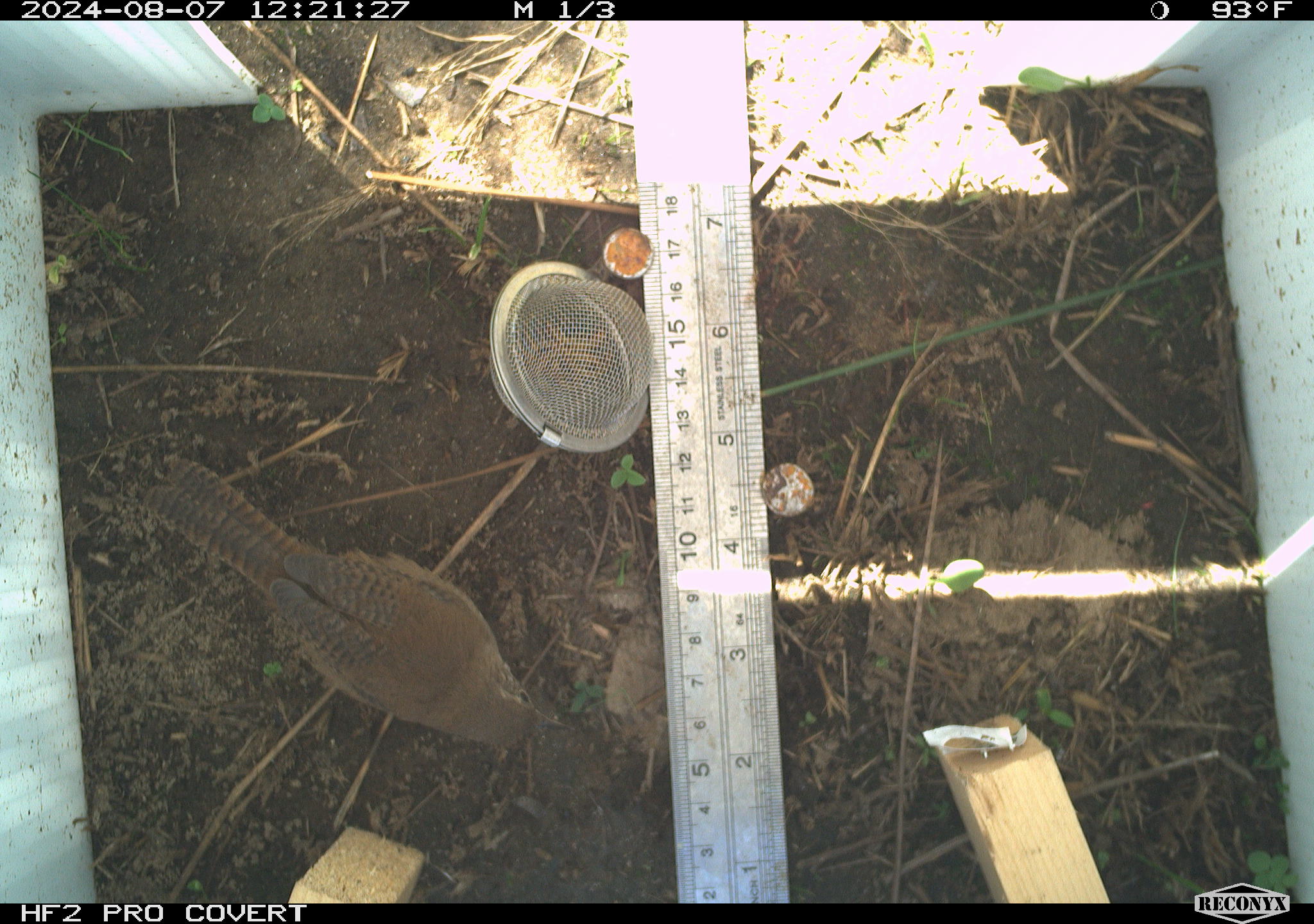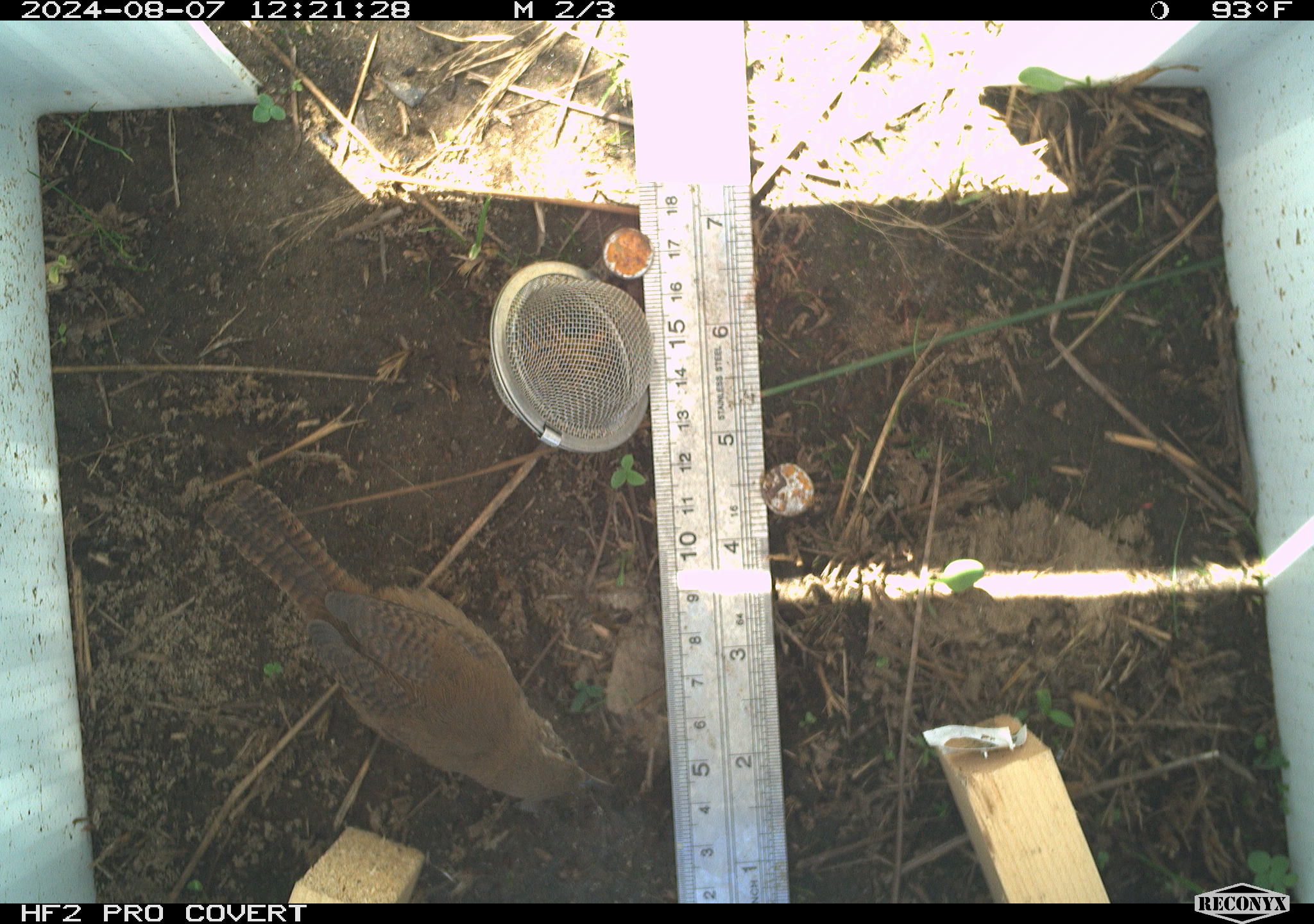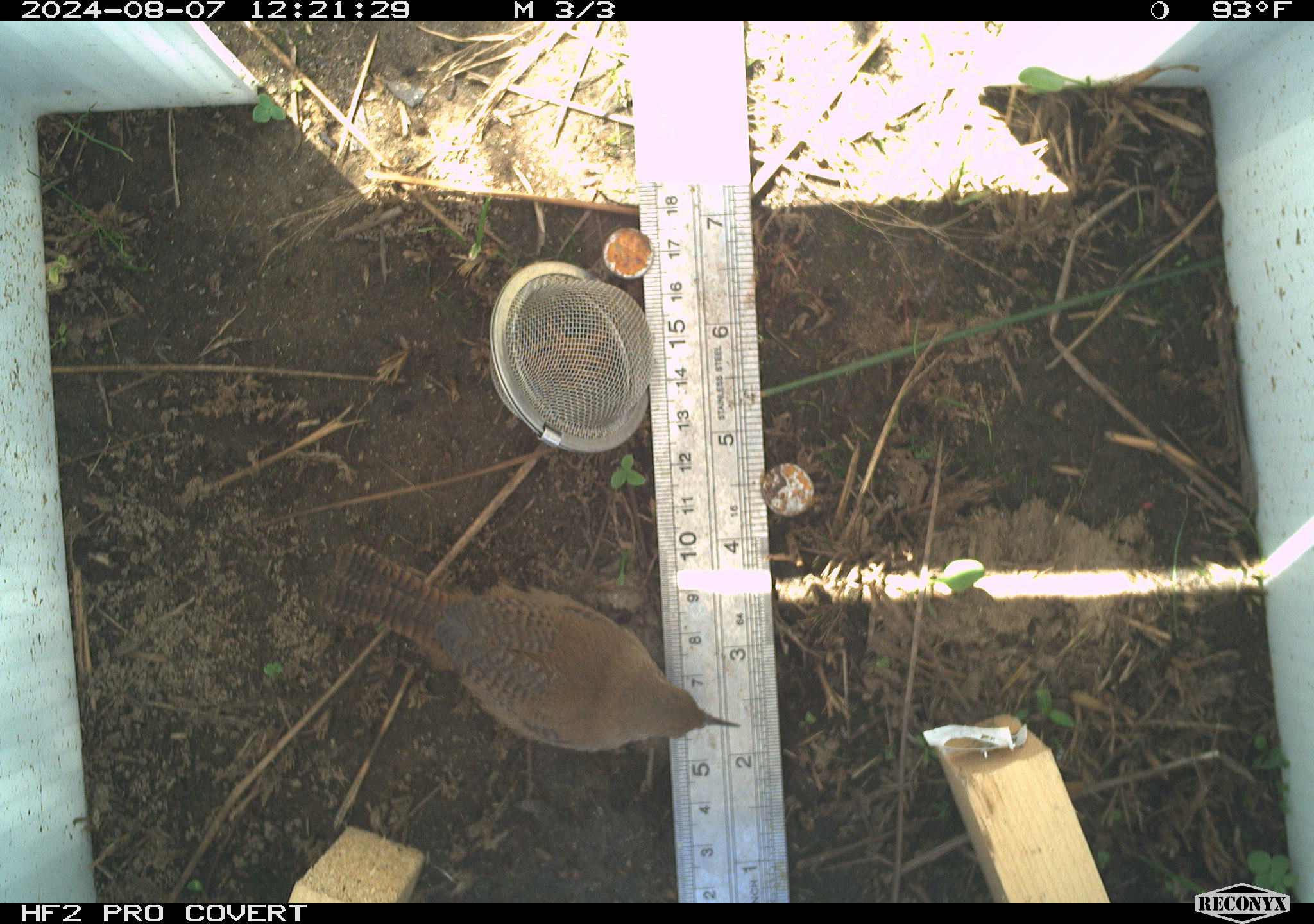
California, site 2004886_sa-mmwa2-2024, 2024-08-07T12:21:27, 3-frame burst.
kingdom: Animalia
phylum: Chordata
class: Aves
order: Passeriformes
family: Troglodytidae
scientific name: Troglodytidae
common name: wren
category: troglodytidae family